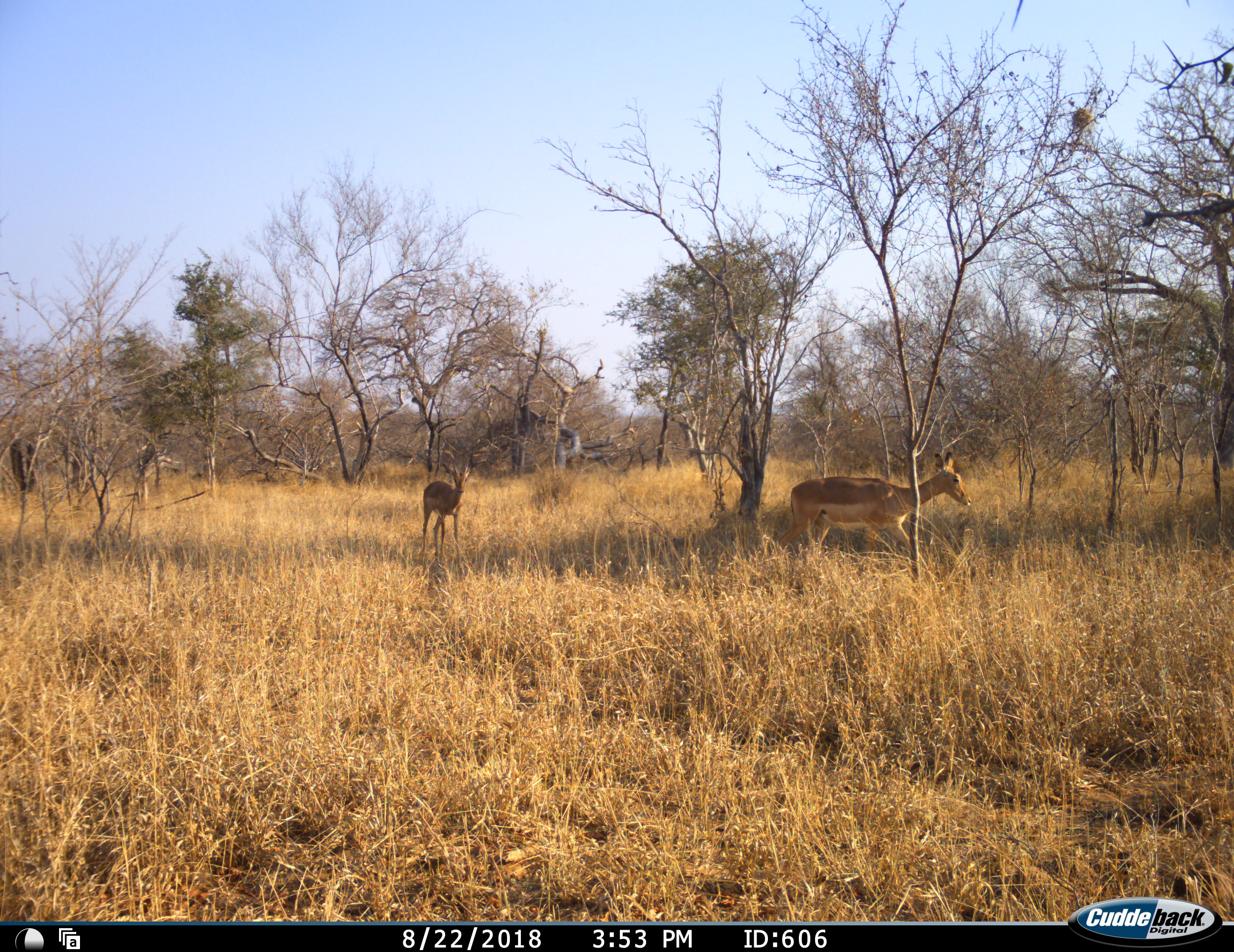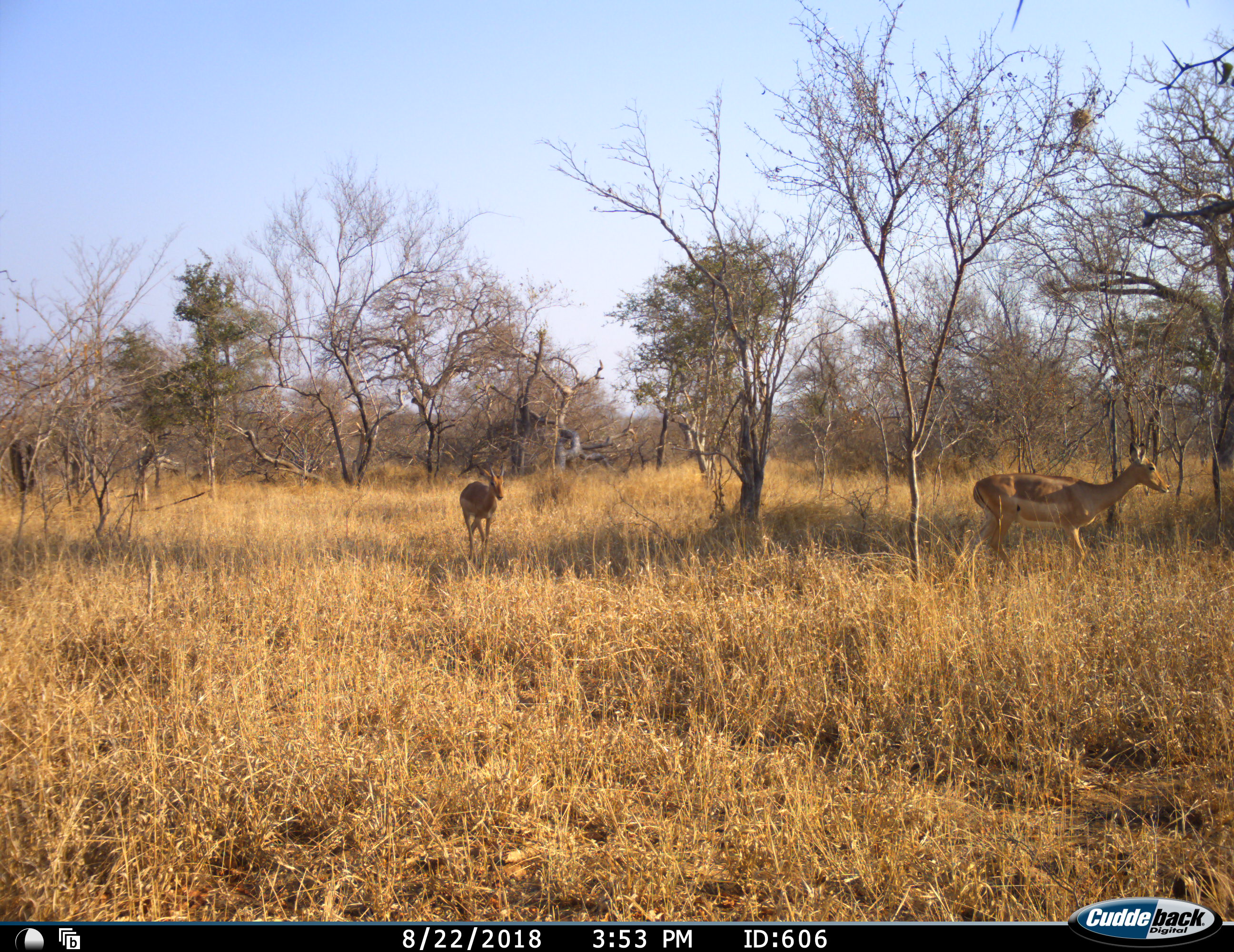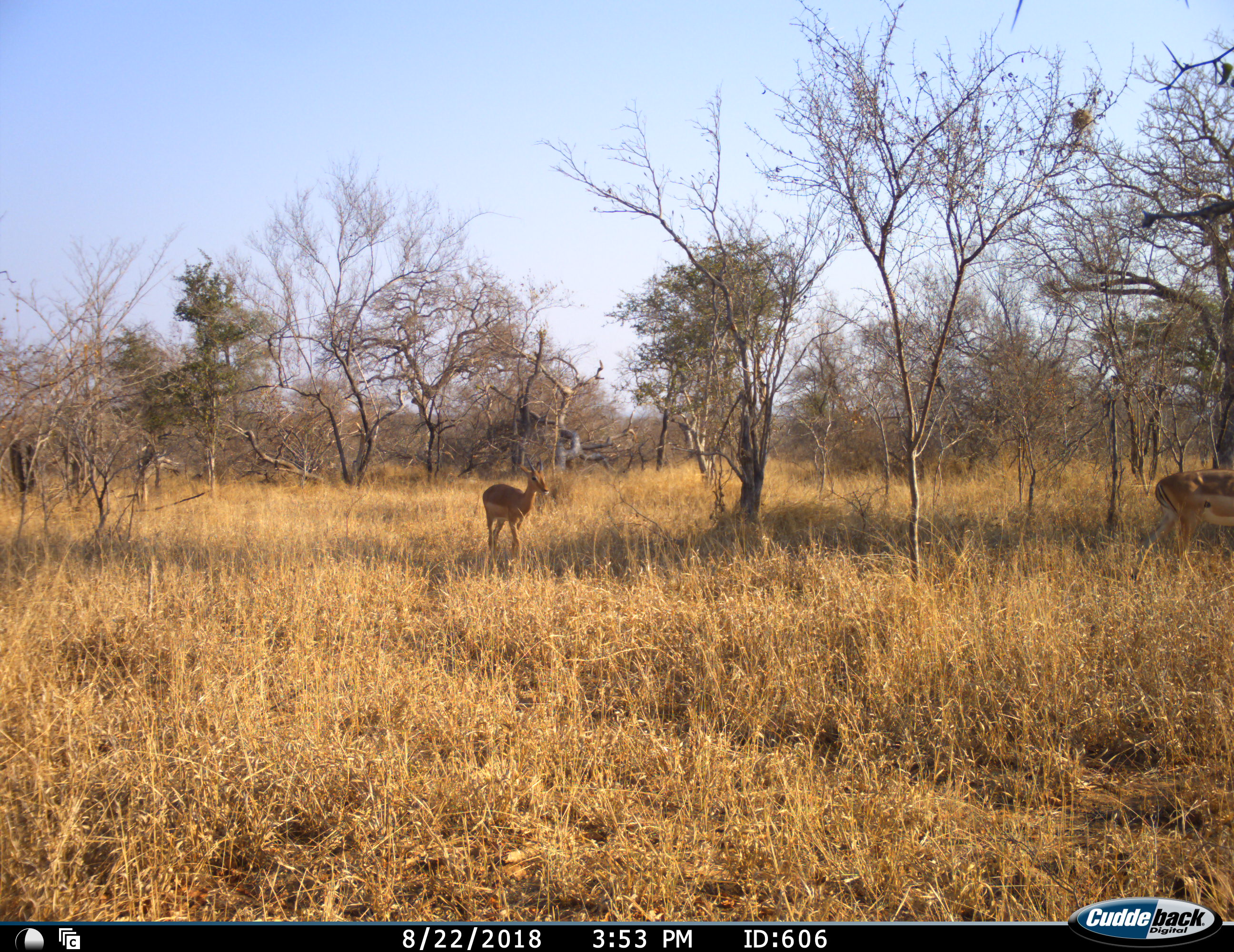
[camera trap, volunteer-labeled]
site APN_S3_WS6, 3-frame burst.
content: unidentified animal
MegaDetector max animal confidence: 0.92